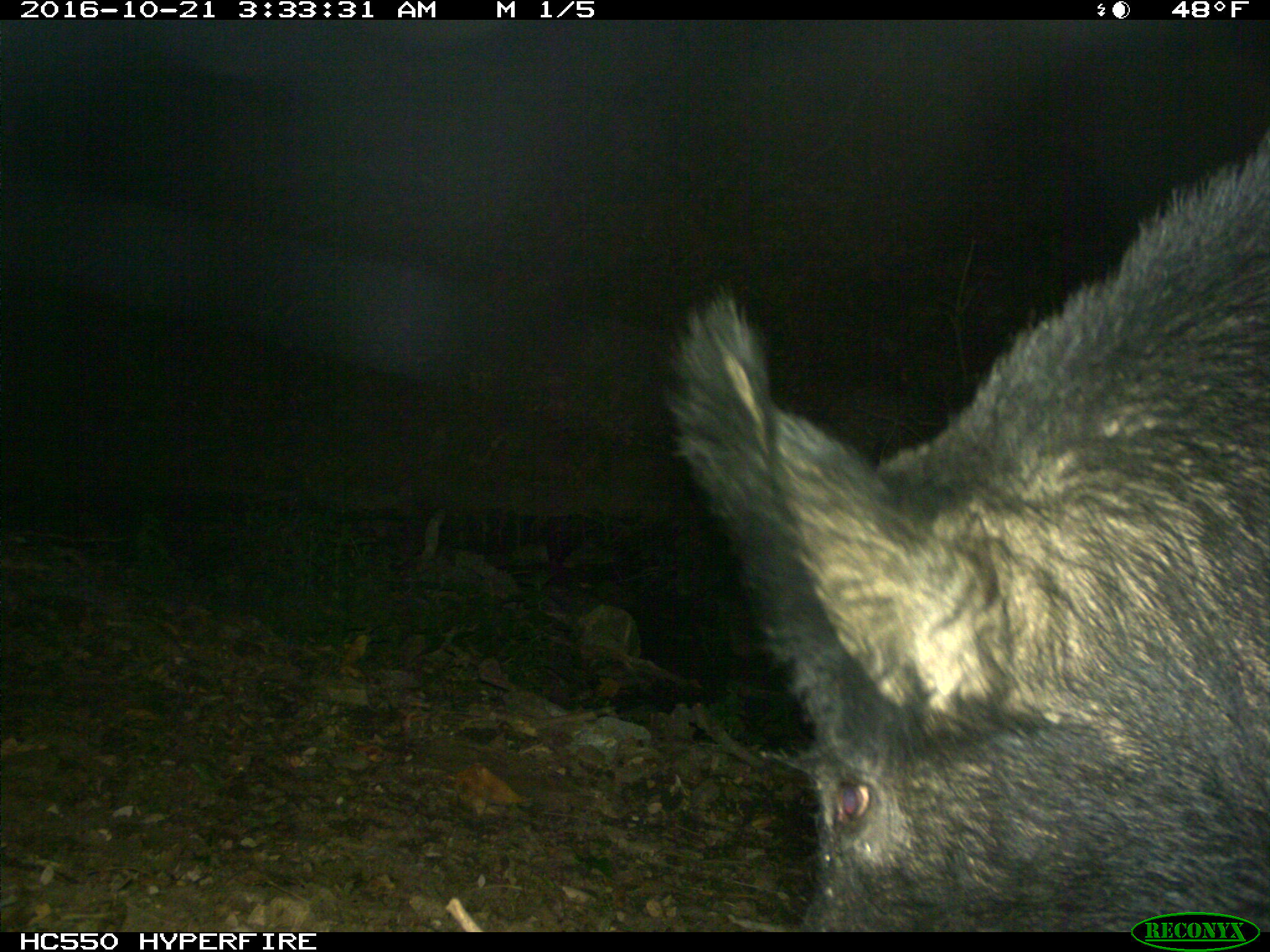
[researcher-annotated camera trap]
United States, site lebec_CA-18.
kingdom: Animalia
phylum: Chordata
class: Mammalia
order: Artiodactyla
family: Suidae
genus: Sus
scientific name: Sus scrofa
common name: wild boar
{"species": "Sus scrofa (wild boar)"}